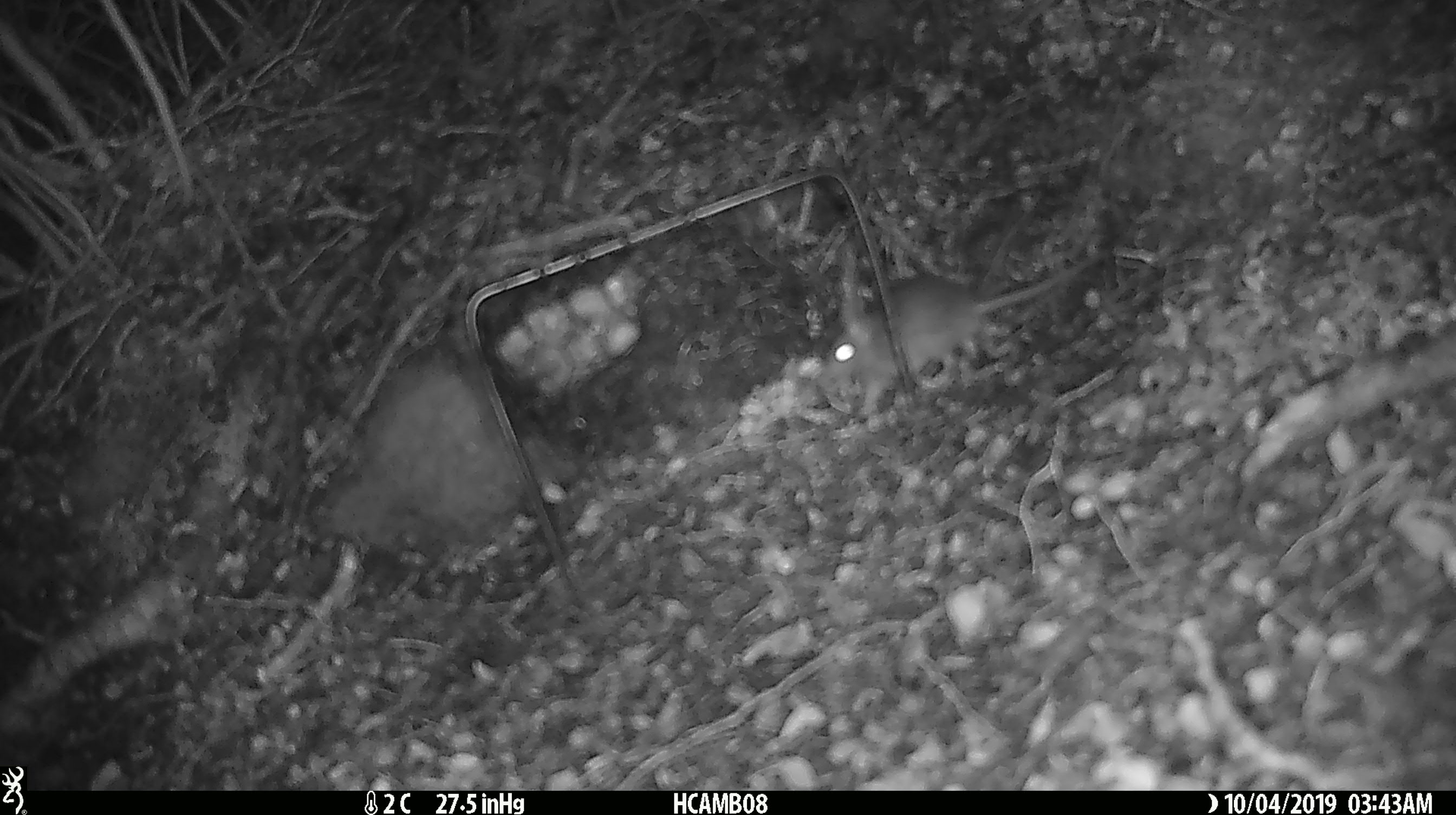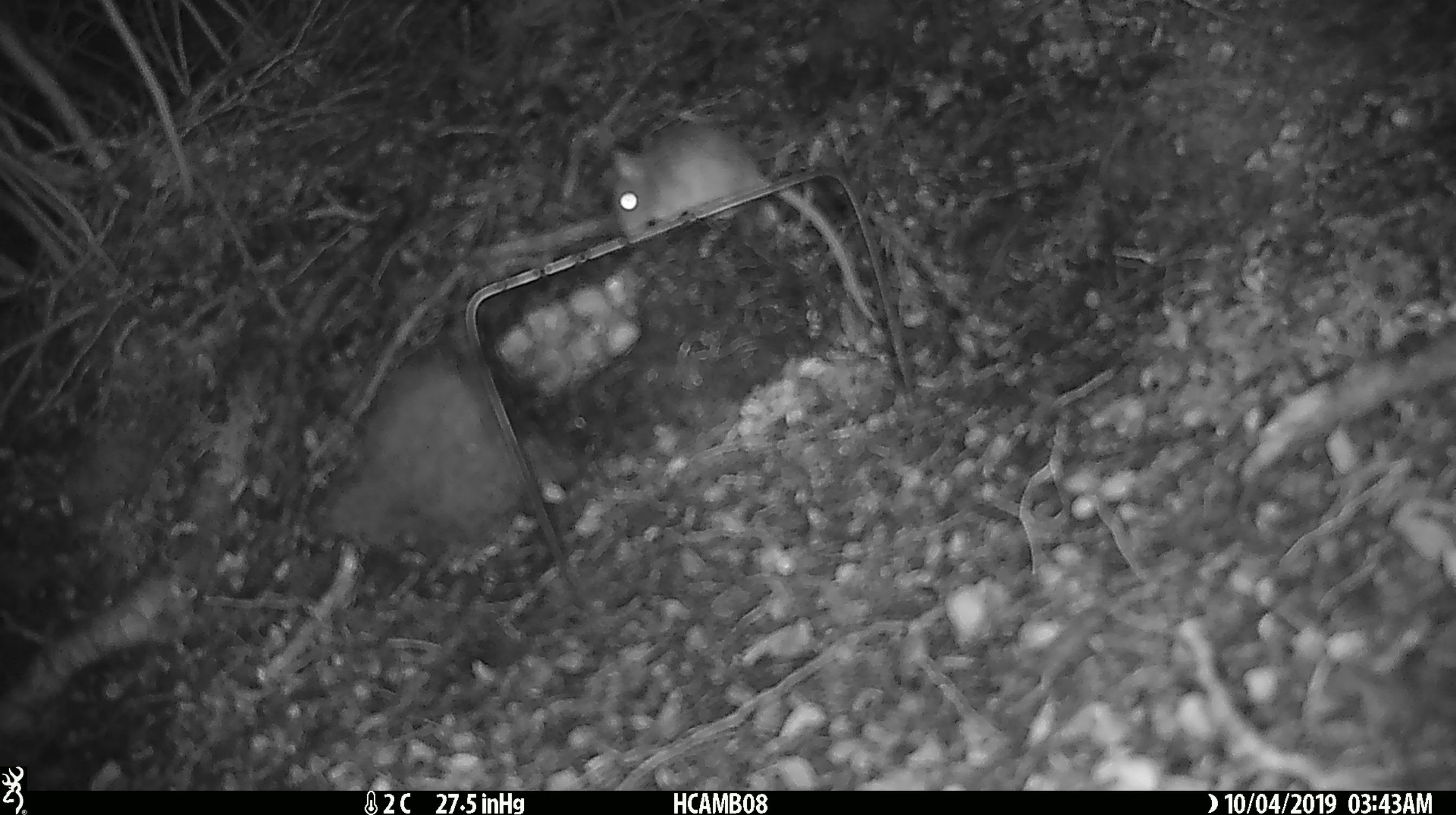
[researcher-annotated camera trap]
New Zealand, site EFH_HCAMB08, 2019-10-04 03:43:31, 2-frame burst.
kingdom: Animalia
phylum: Chordata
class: Mammalia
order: Rodentia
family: Muridae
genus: Mus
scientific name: Mus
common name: mouse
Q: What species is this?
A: Mouse (Mus).